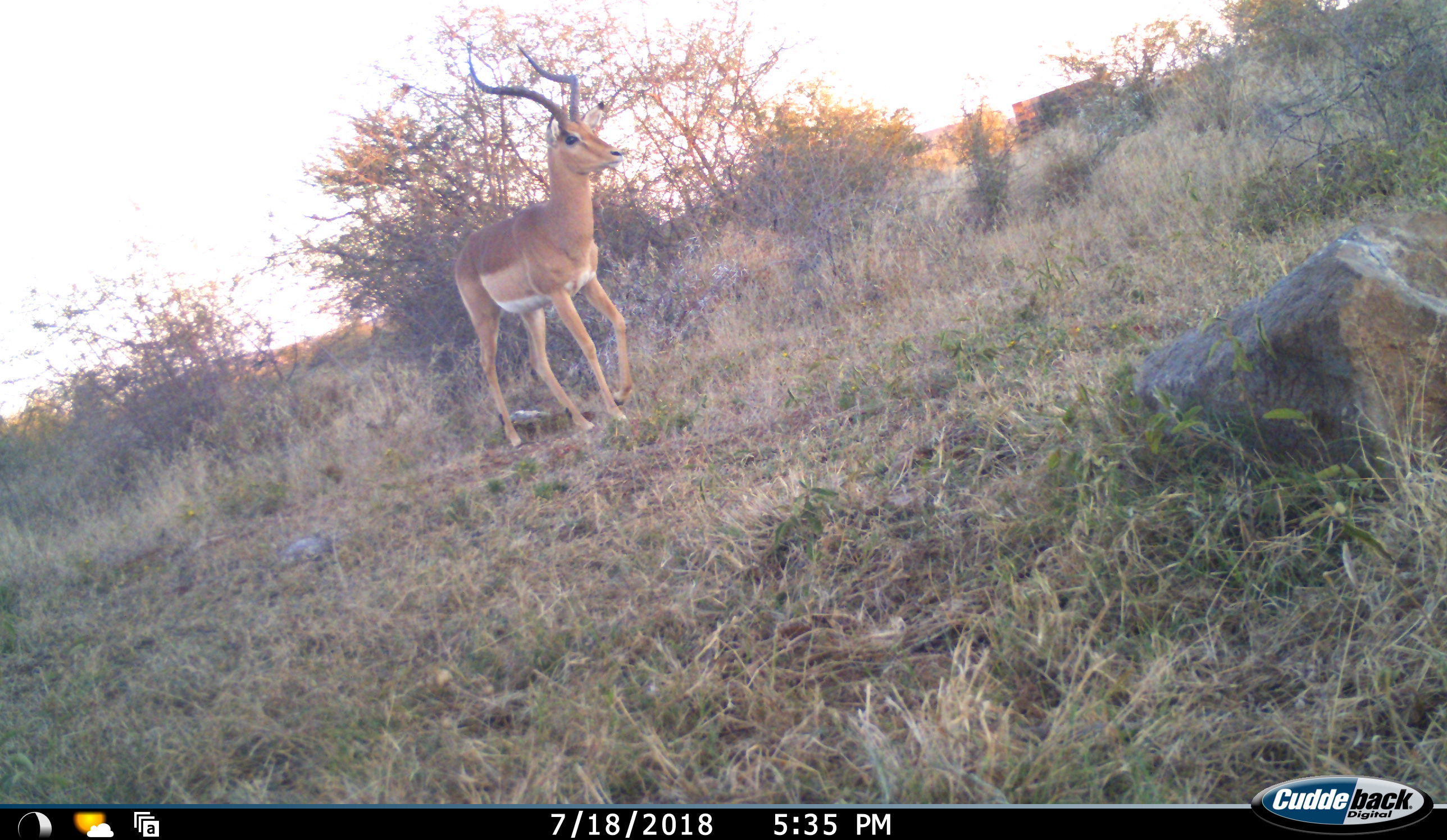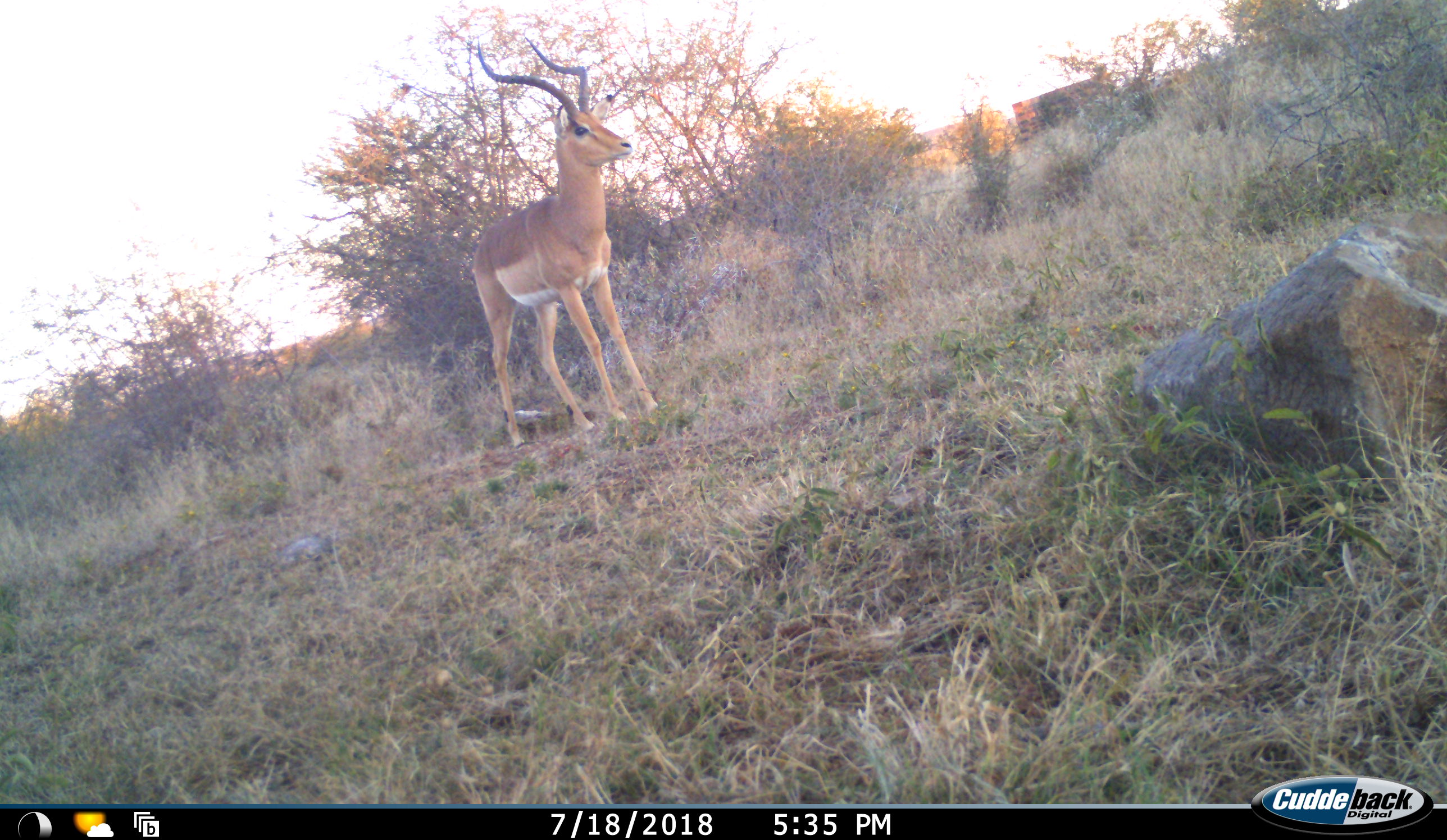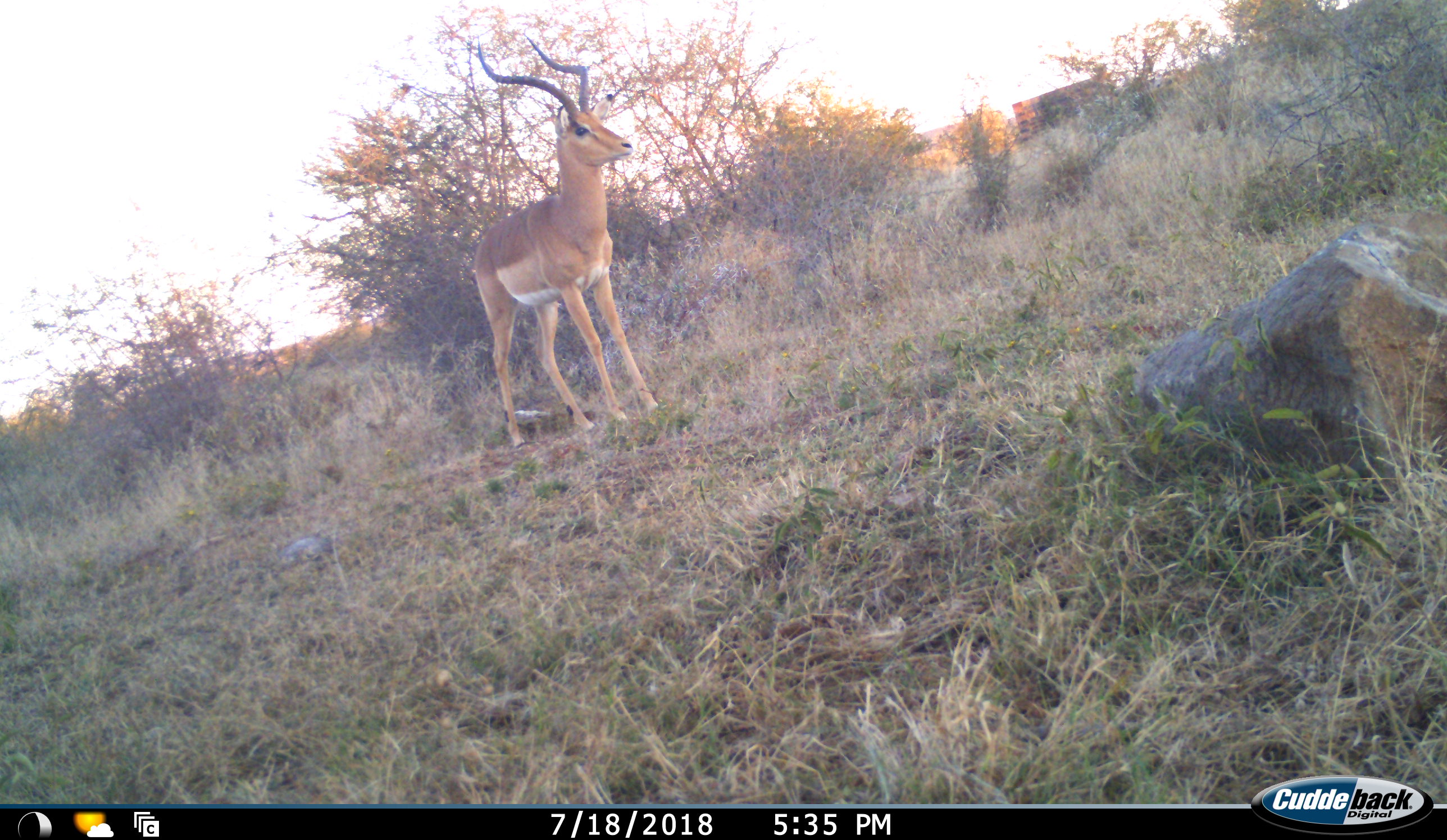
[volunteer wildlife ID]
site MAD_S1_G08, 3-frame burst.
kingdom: Animalia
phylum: Chordata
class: Mammalia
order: Artiodactyla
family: Bovidae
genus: Aepyceros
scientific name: Aepyceros melampus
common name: impala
Impala (Aepyceros melampus), count 1. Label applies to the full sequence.